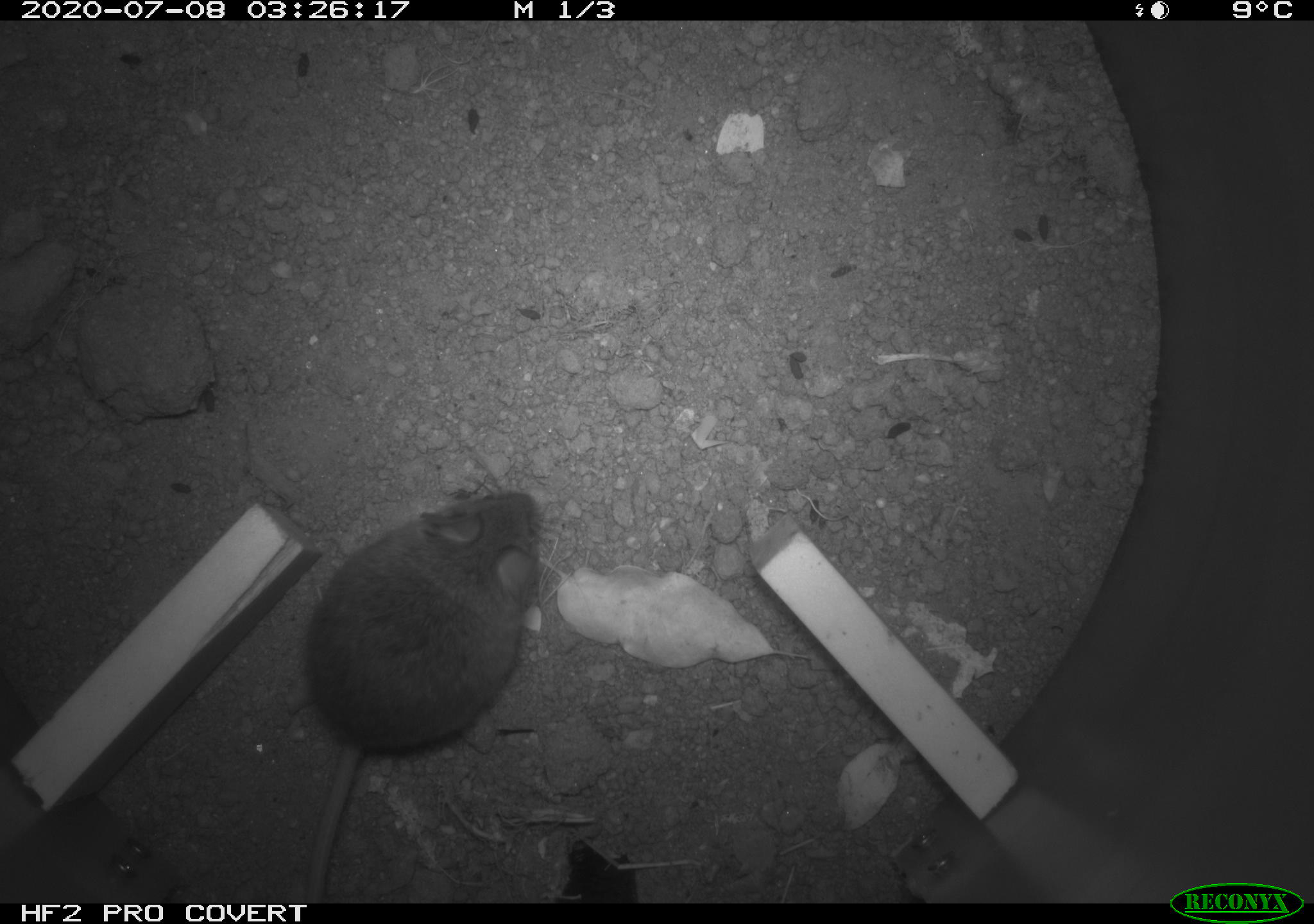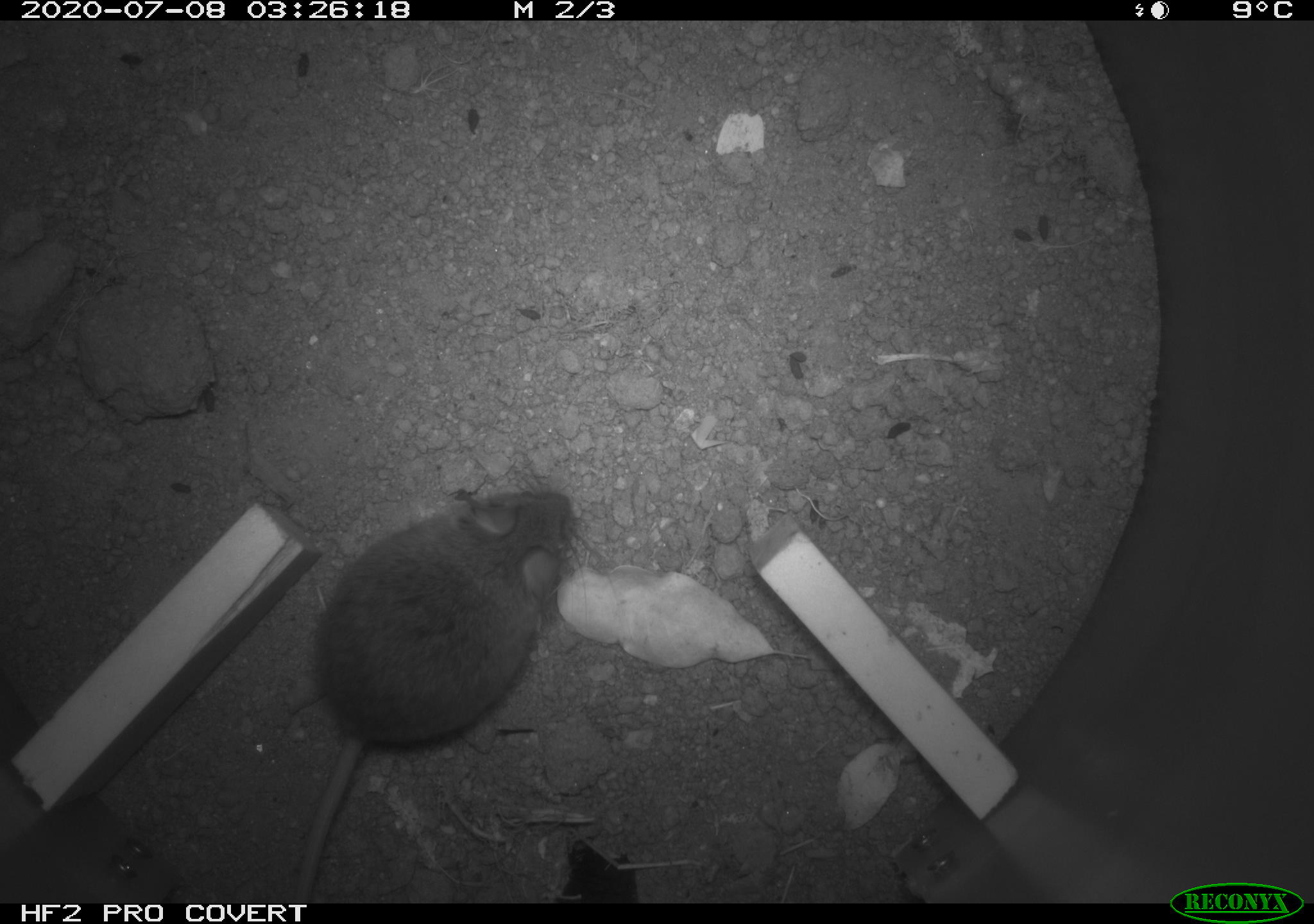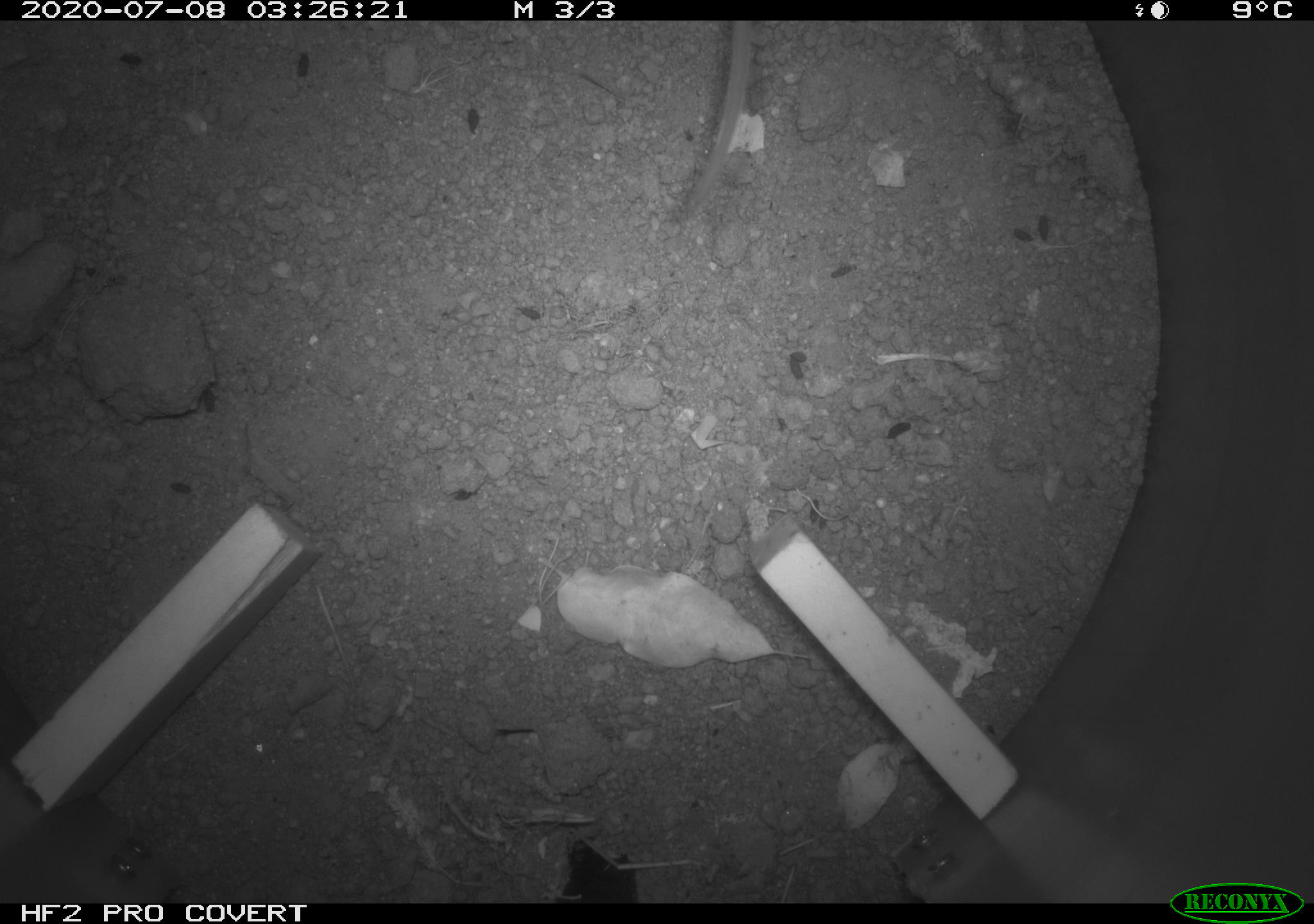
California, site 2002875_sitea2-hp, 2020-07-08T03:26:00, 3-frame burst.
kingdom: Animalia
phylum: Chordata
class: Mammalia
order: Rodentia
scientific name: Rodentia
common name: rodent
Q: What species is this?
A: Rodent (Rodentia).